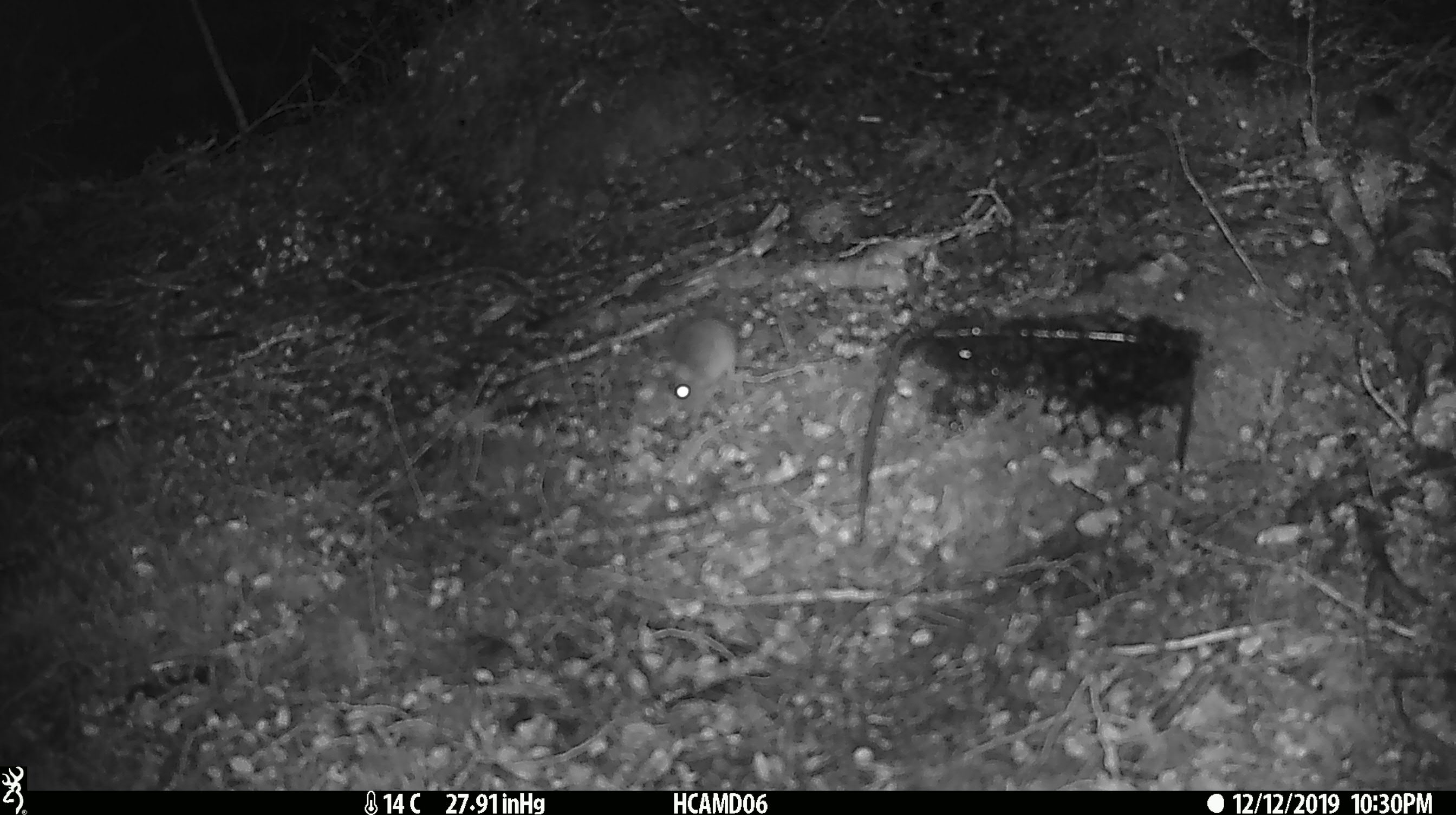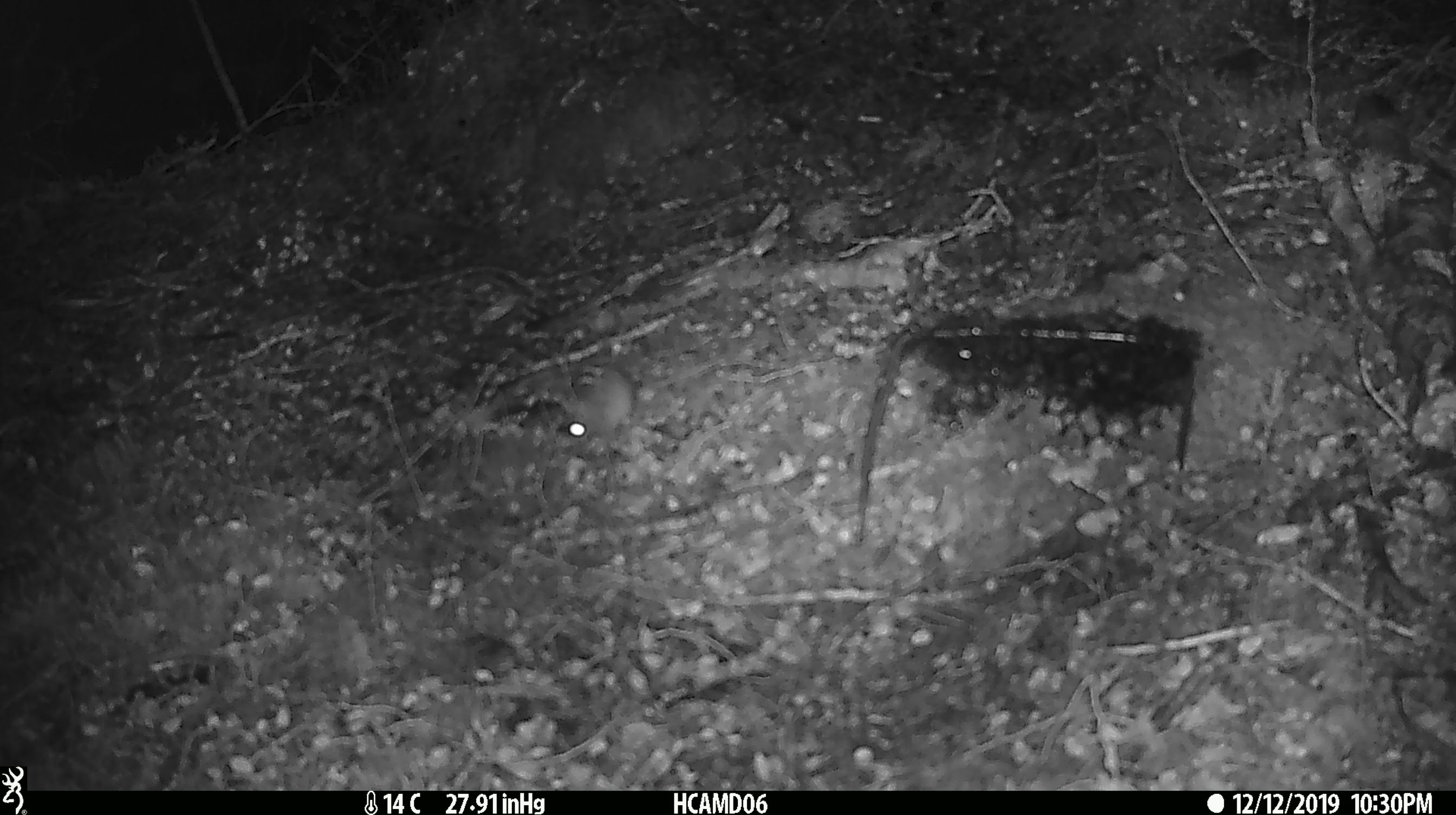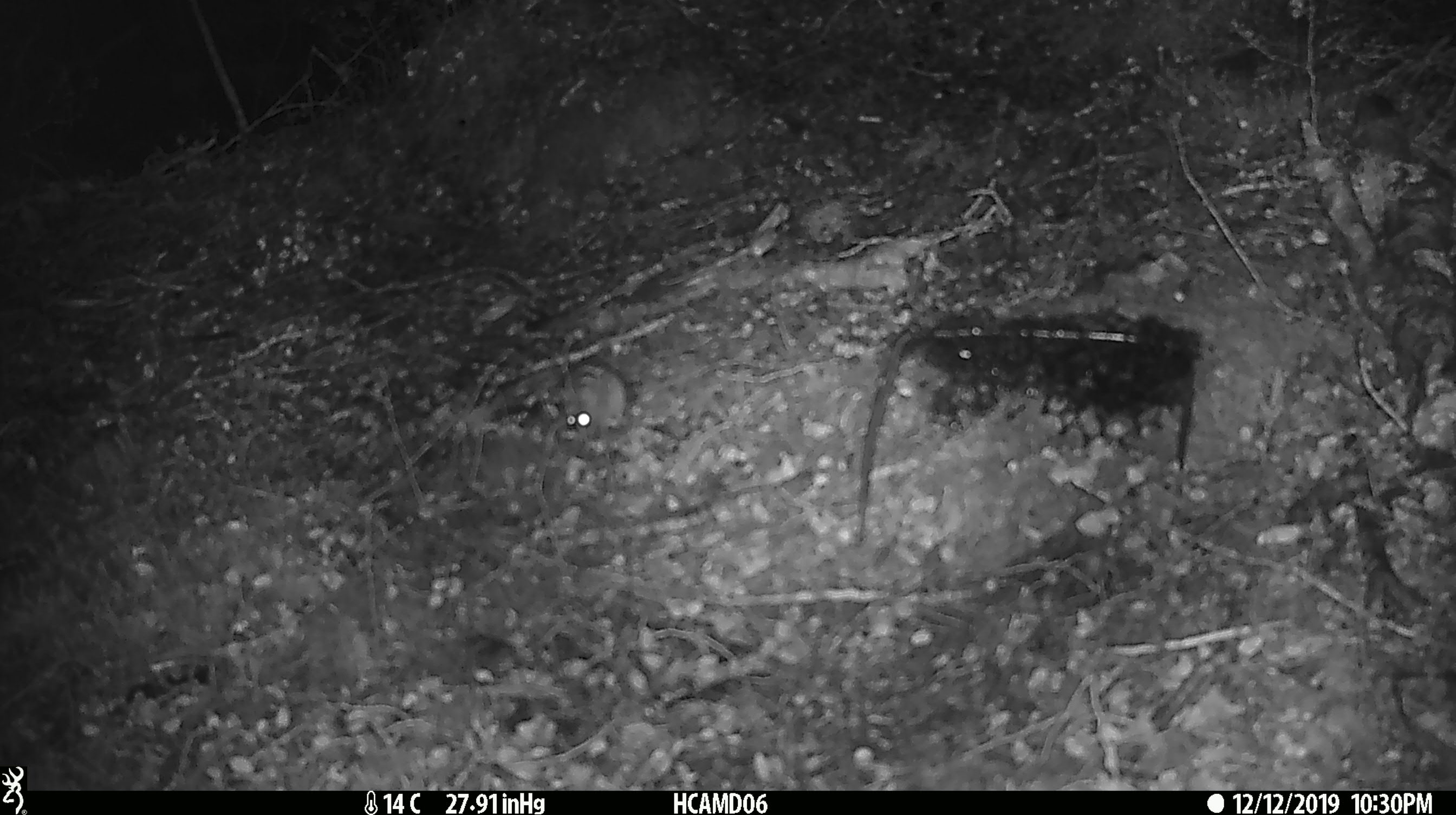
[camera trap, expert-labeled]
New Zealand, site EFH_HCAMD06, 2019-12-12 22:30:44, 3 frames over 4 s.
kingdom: Animalia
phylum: Chordata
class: Mammalia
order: Rodentia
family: Muridae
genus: Mus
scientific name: Mus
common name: mouse